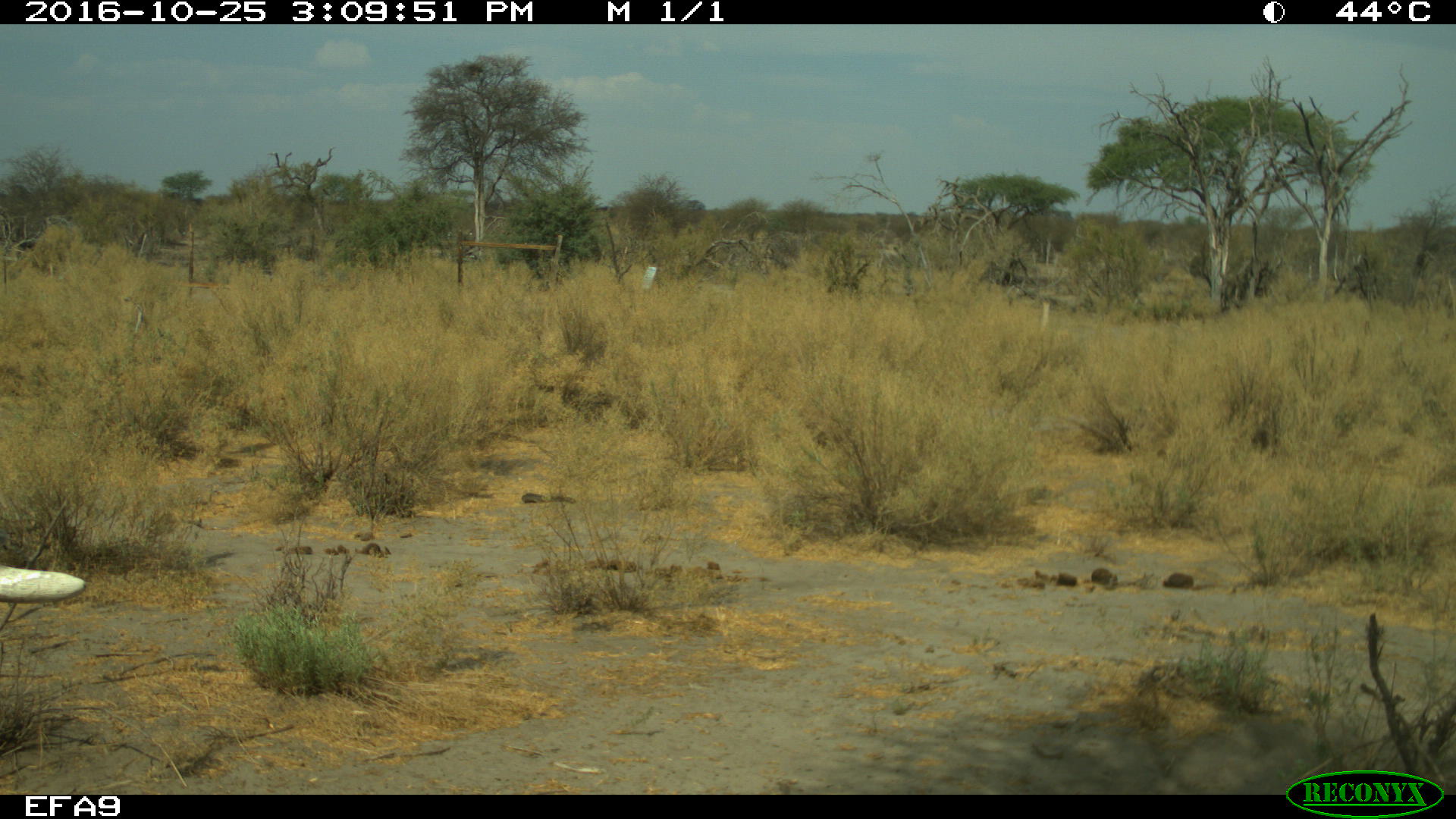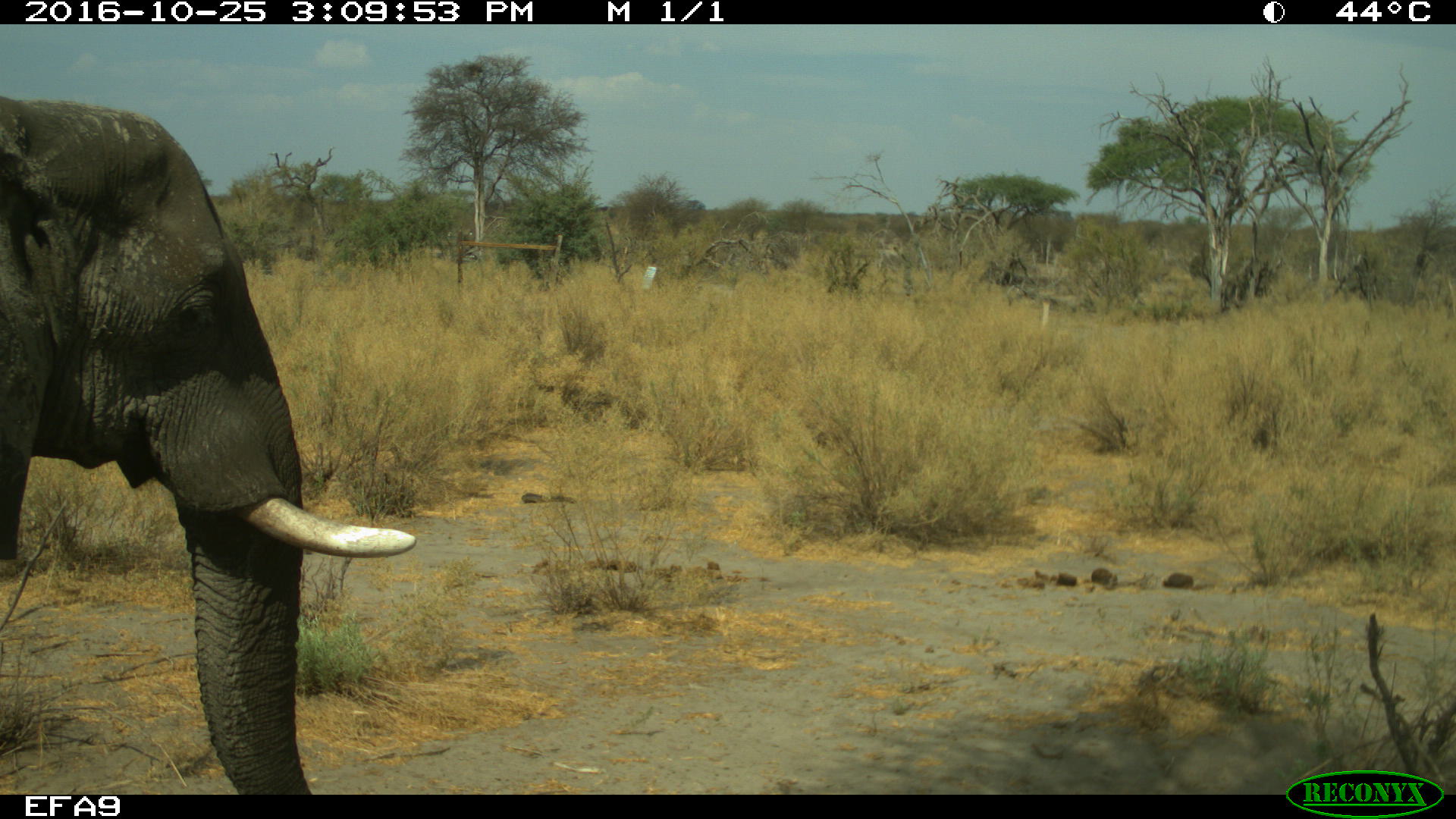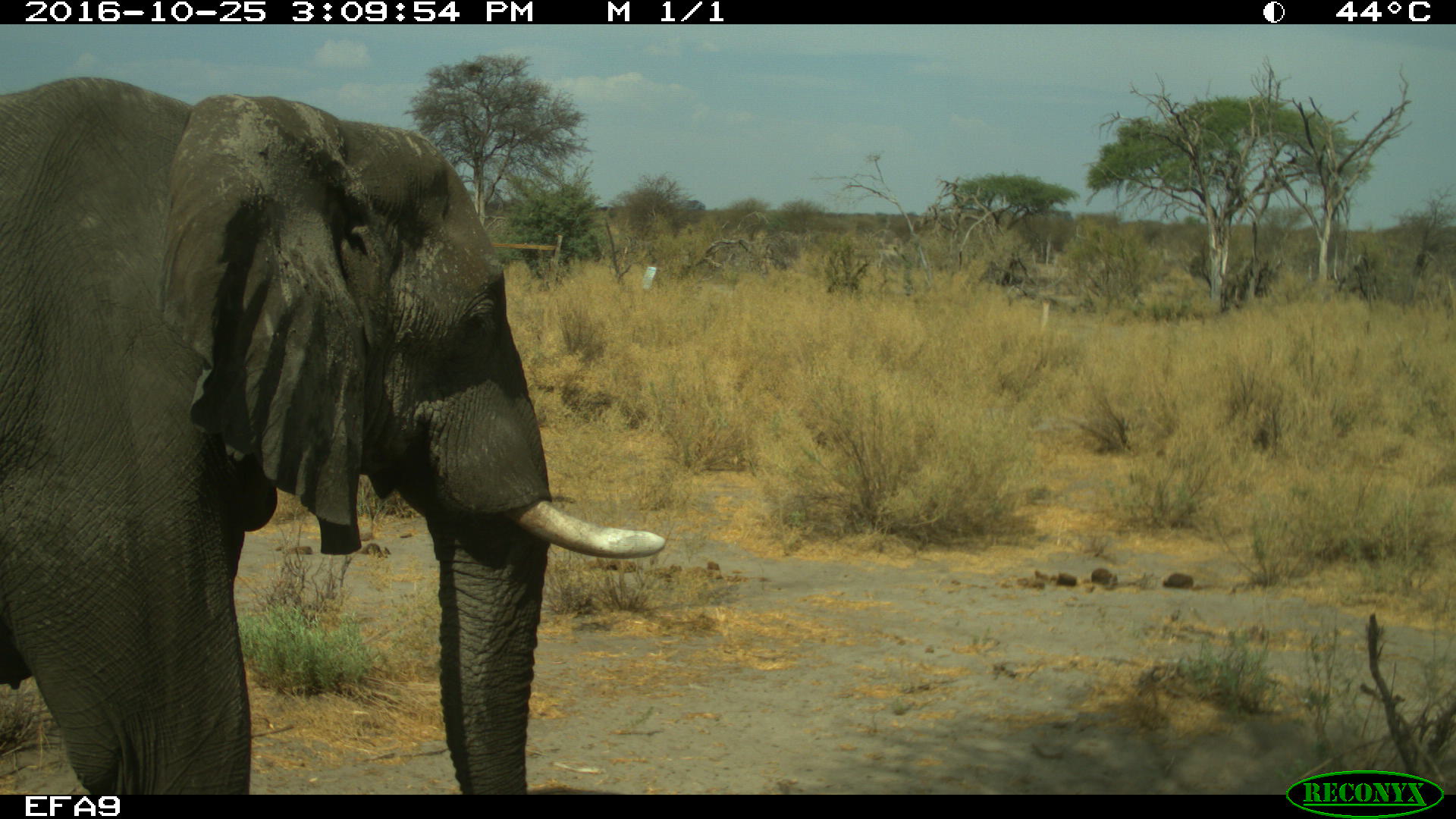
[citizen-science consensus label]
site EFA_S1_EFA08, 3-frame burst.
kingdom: Animalia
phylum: Chordata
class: Mammalia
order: Proboscidea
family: Elephantidae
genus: Loxodonta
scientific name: Loxodonta africana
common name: african bush elephant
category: elephant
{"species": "elephant (african bush elephant) (Loxodonta africana)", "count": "1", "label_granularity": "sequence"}